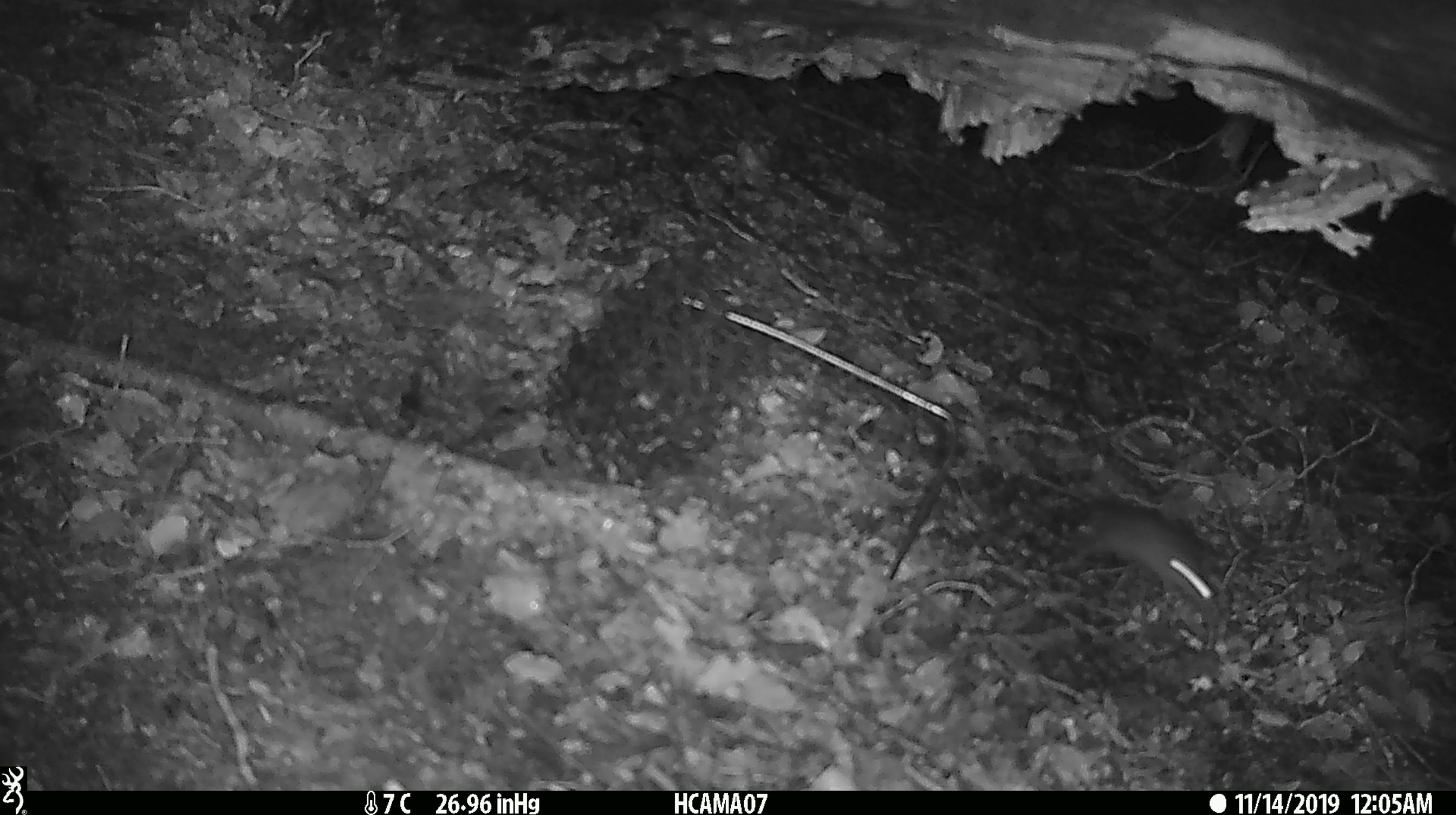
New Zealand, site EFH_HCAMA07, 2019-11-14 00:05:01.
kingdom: Animalia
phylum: Chordata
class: Mammalia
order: Rodentia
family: Muridae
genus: Mus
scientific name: Mus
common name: mouse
Mouse (Mus).